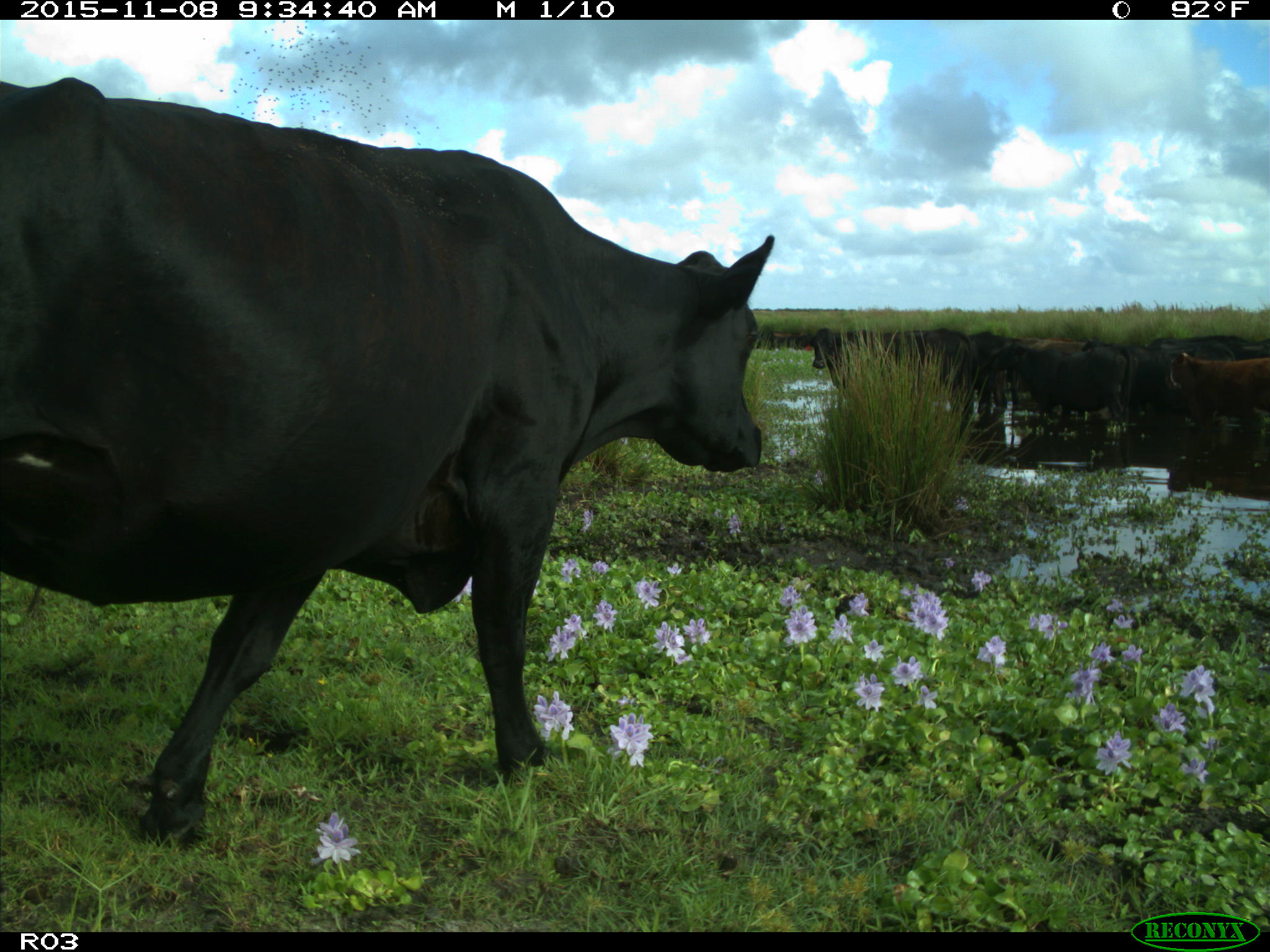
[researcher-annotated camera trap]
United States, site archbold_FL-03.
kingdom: Animalia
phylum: Chordata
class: Mammalia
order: Artiodactyla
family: Bovidae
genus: Bos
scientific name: Bos taurus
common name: domestic cow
Bos taurus (domestic cow).